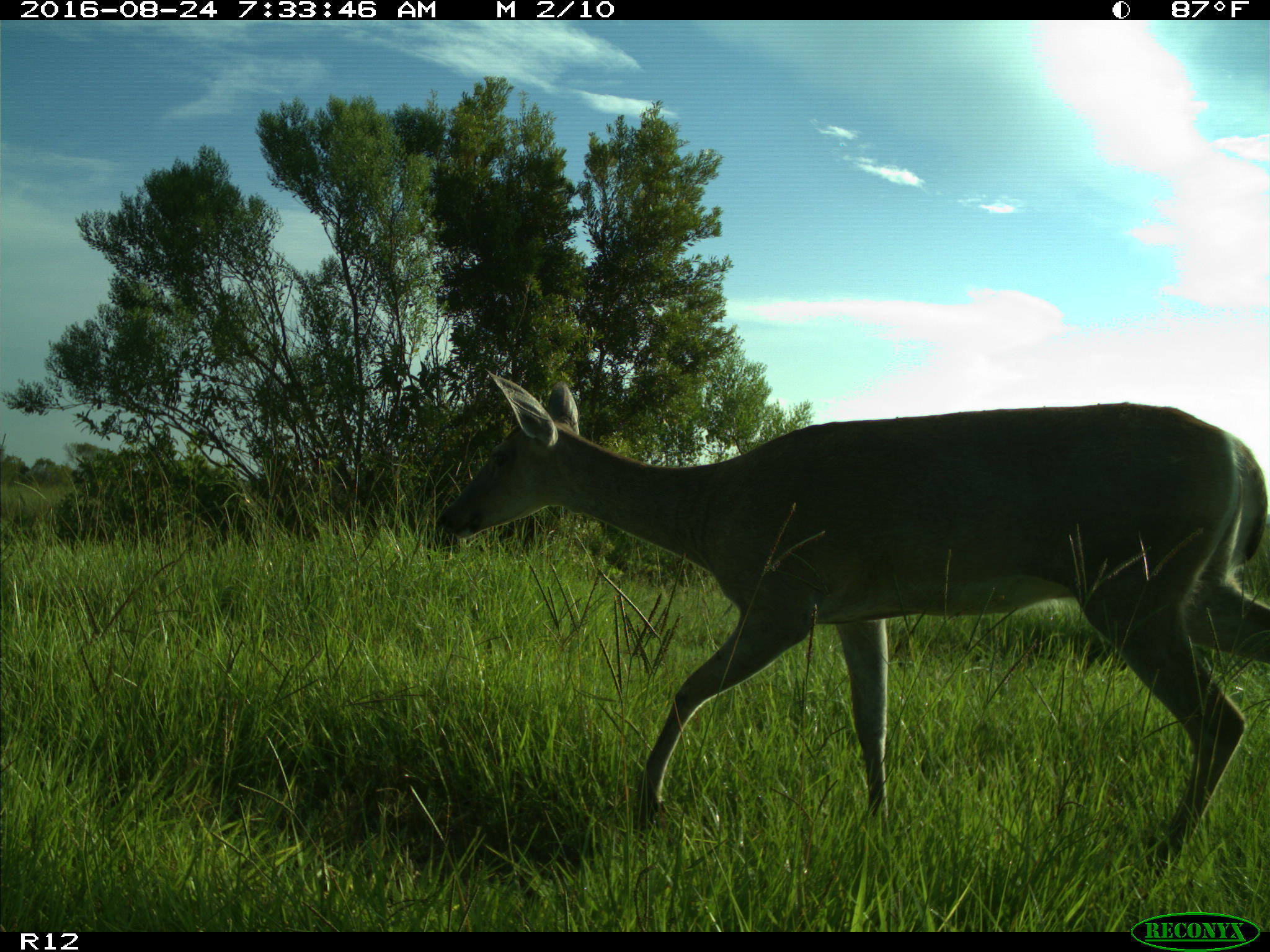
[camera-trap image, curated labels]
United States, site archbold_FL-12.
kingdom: Animalia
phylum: Chordata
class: Mammalia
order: Artiodactyla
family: Cervidae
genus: Odocoileus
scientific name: Odocoileus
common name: deer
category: unidentified deer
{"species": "unidentified deer (deer) (Odocoileus)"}